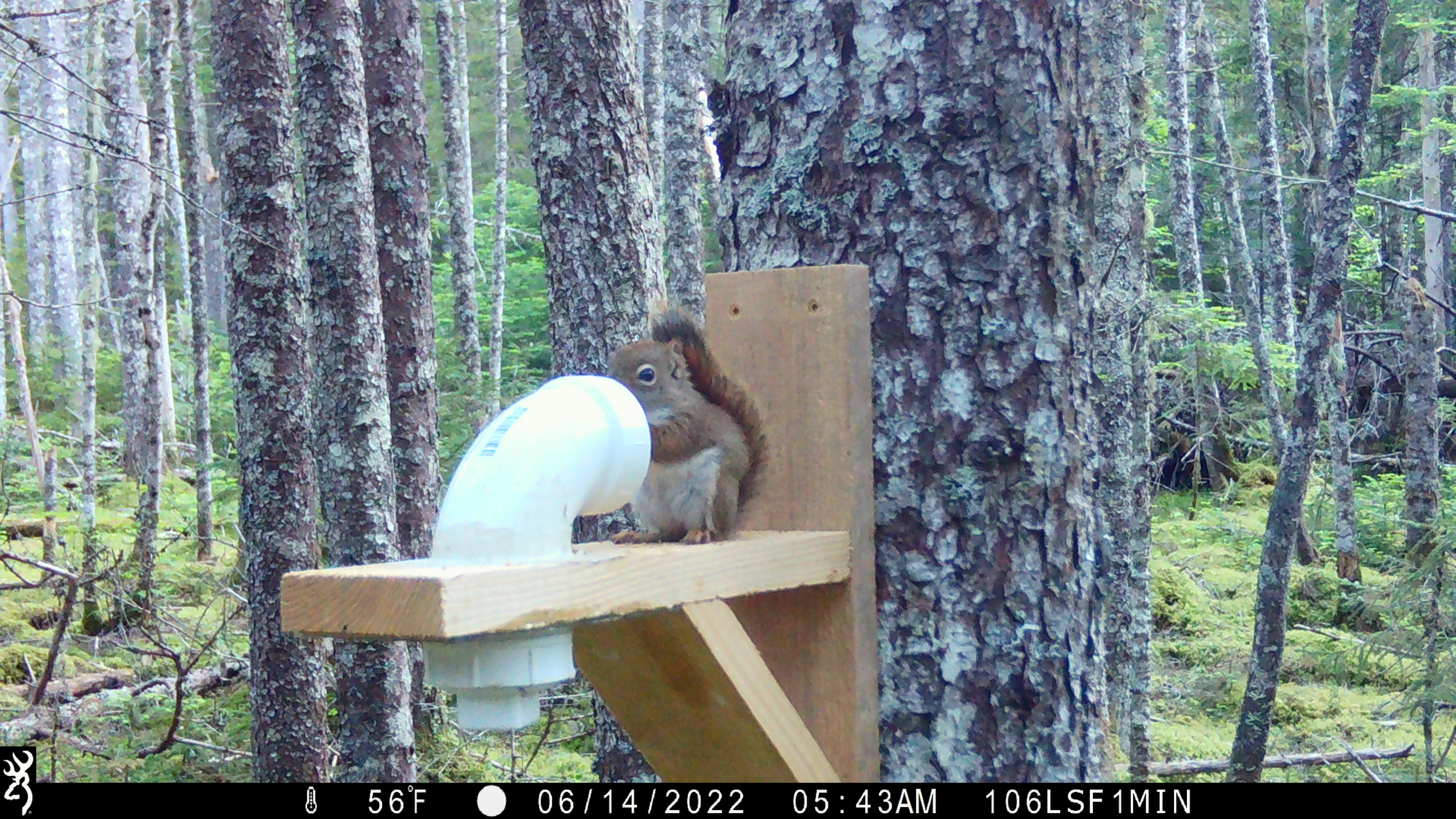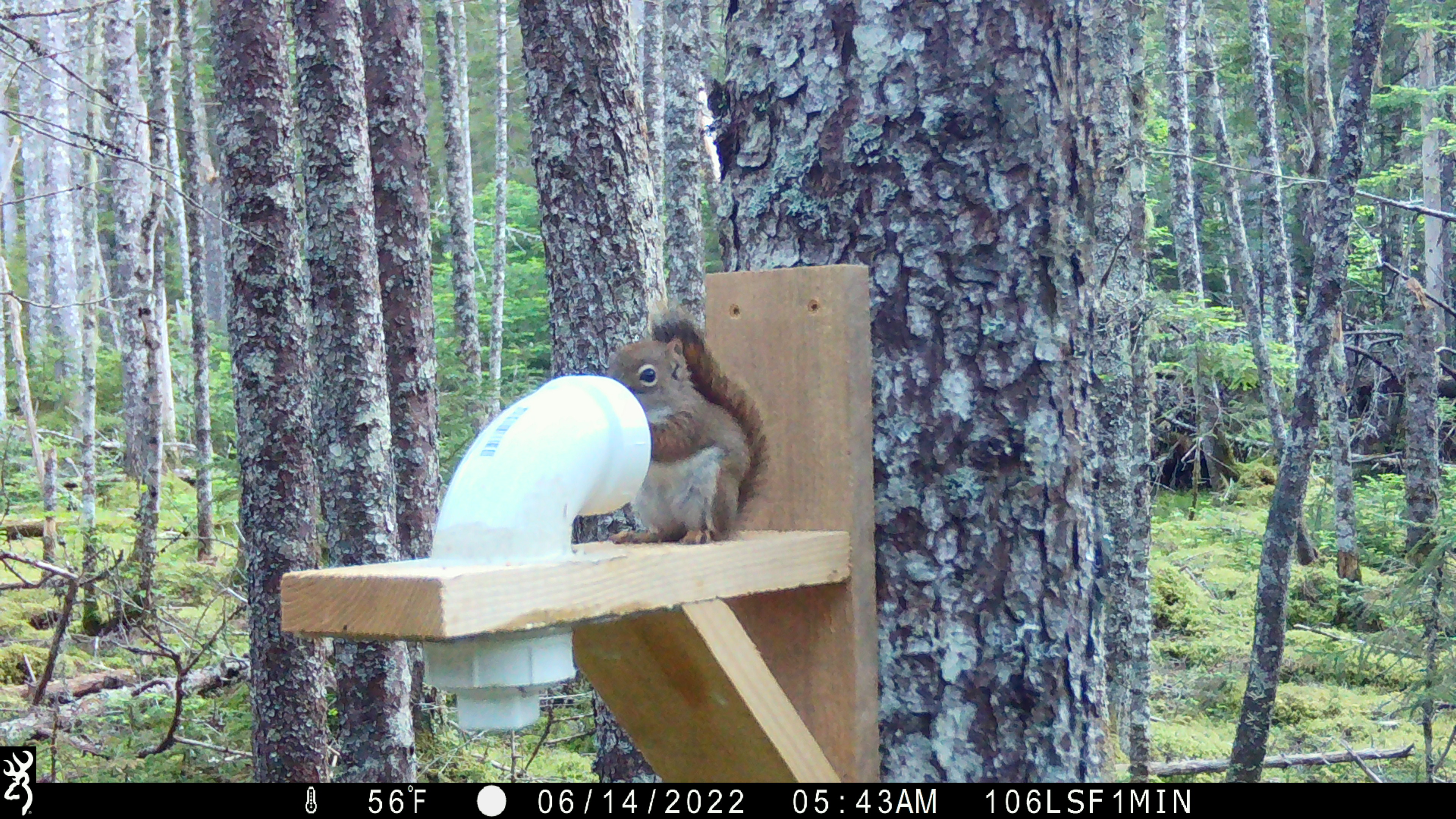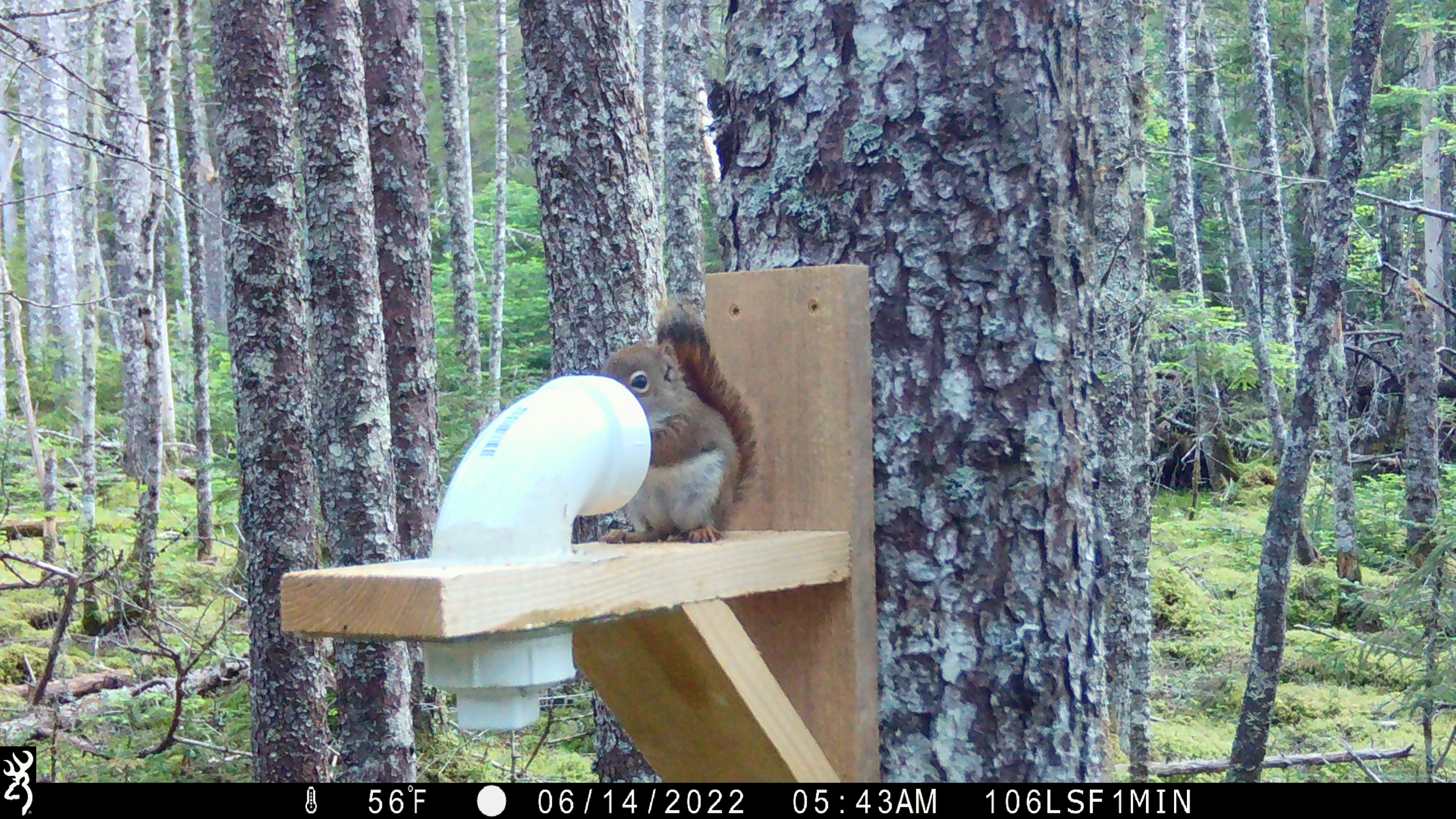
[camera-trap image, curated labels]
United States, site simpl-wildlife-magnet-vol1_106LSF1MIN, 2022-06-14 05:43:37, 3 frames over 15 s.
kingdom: Animalia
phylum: Chordata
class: Mammalia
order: Rodentia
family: Sciuridae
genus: Tamiasciurus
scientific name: Tamiasciurus hudsonicus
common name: red squirrel